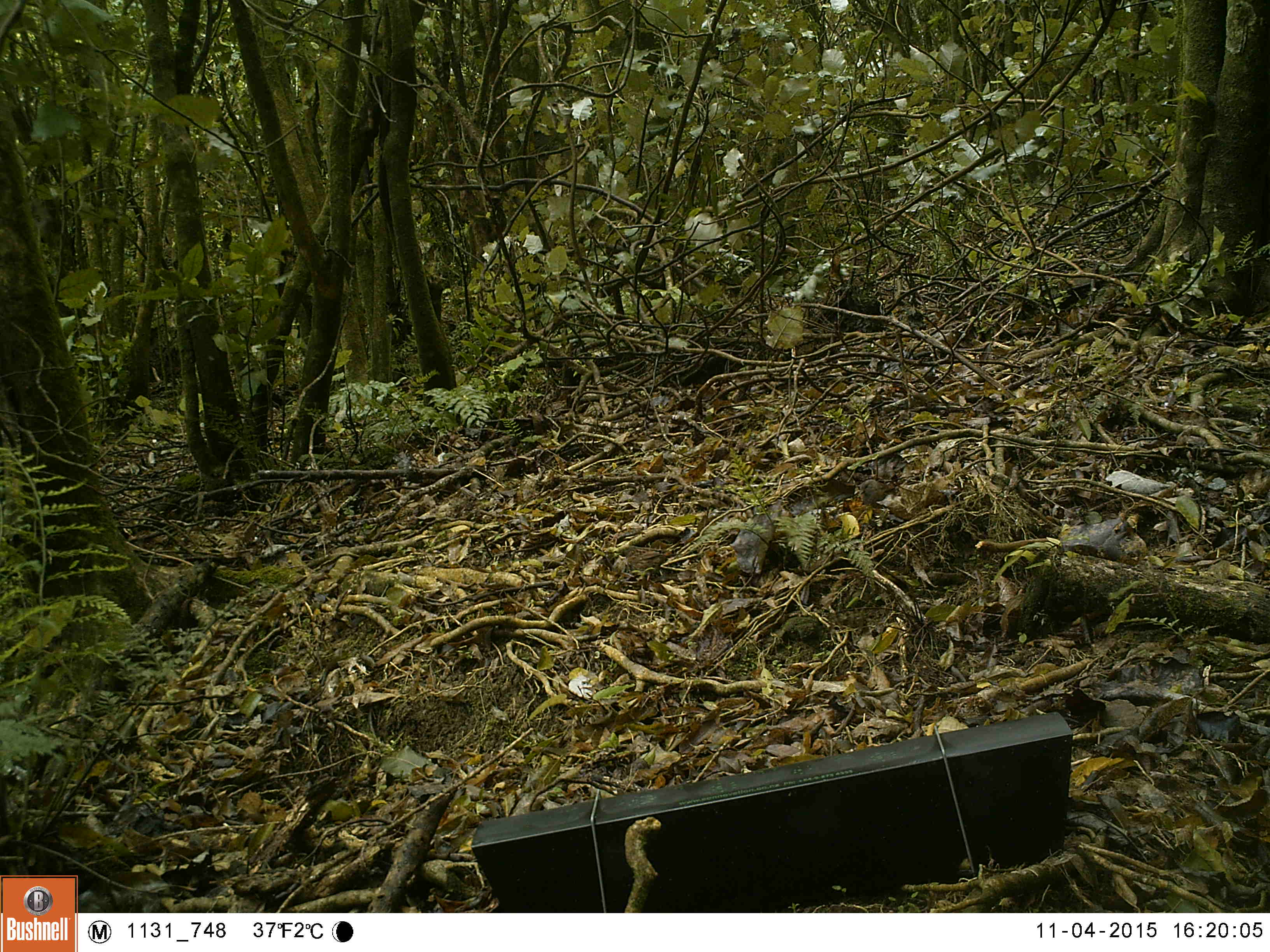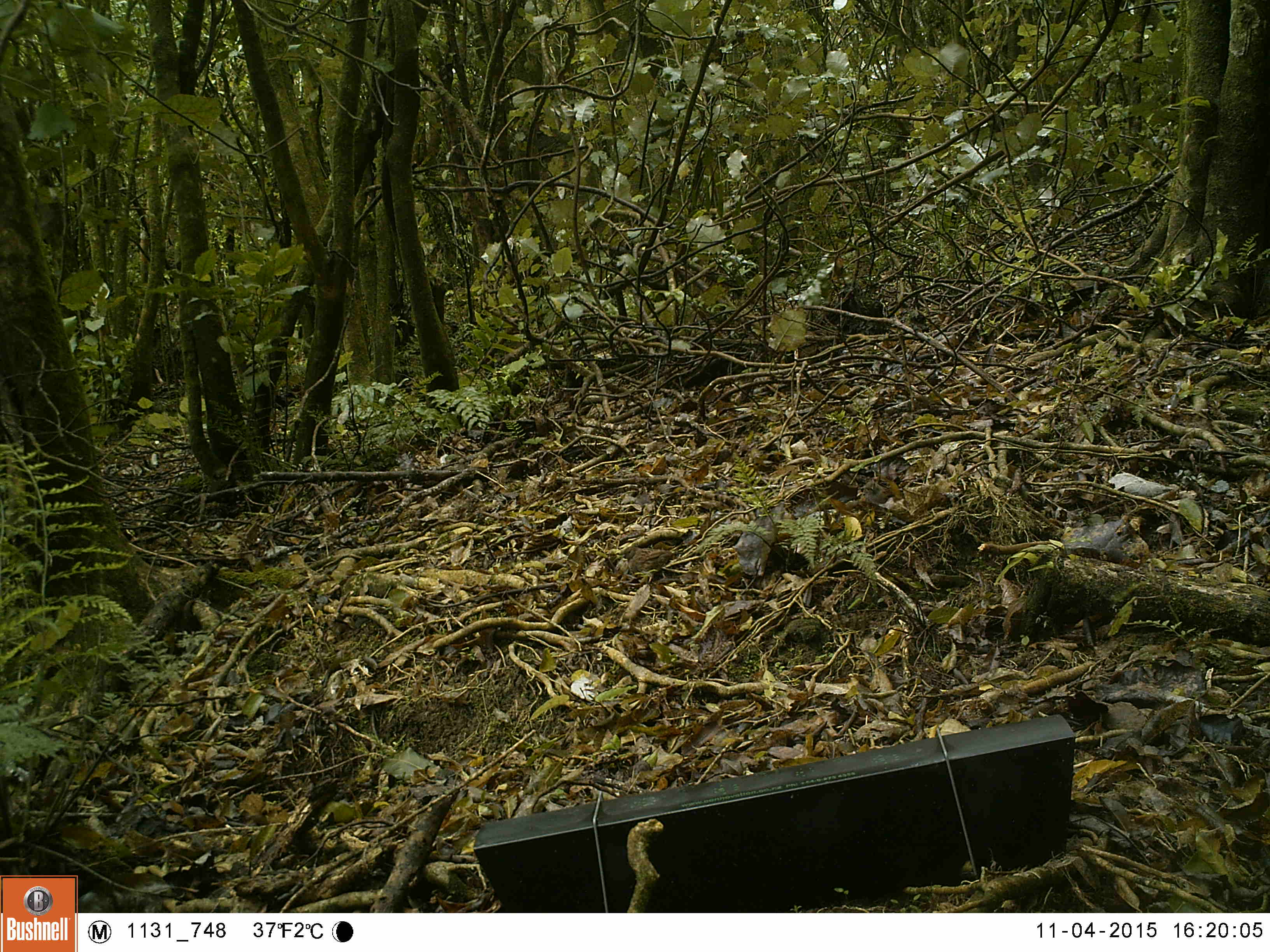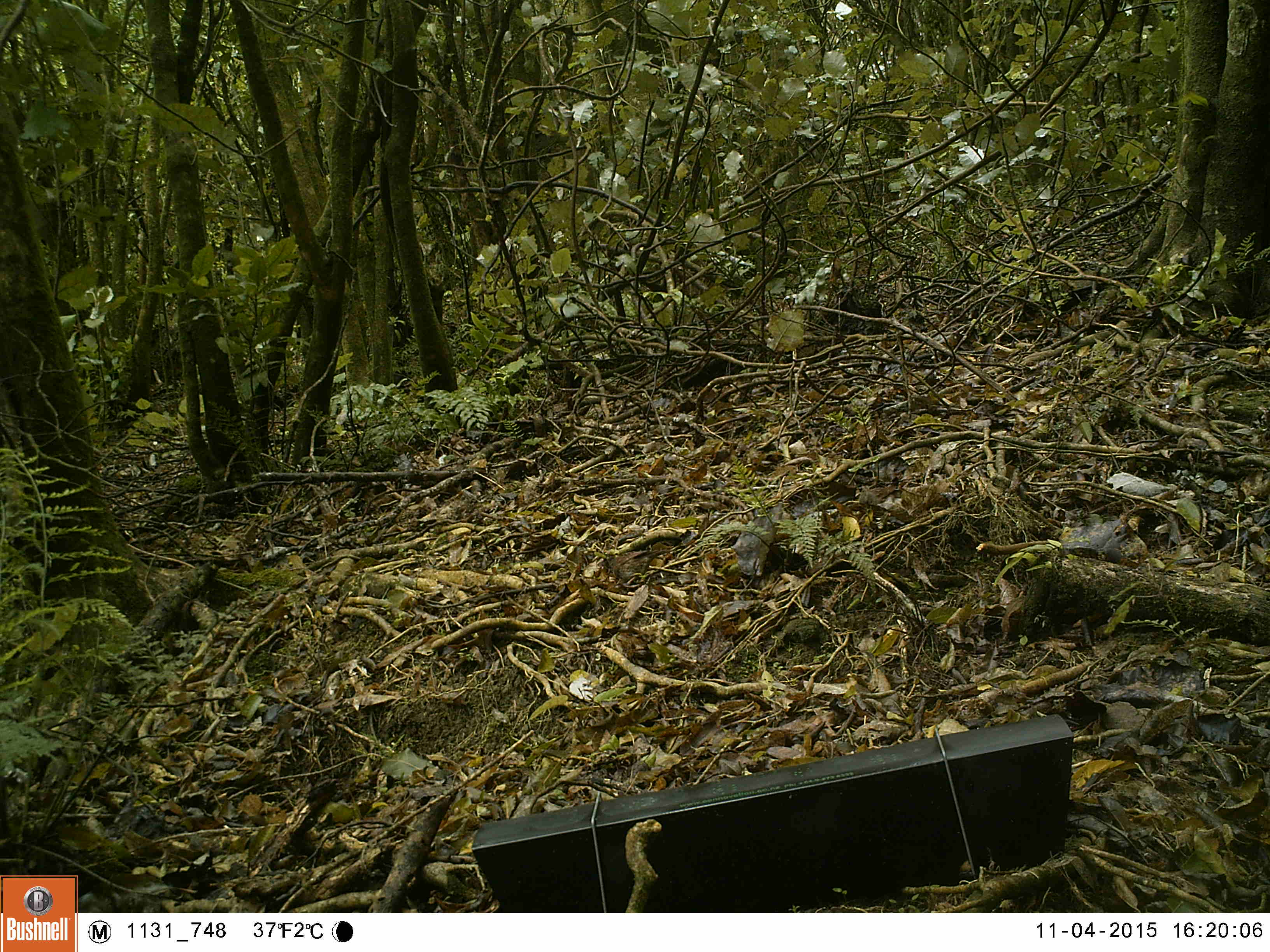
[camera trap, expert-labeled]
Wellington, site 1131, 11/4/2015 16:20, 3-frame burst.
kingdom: Animalia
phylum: Chordata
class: Aves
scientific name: Aves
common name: bird